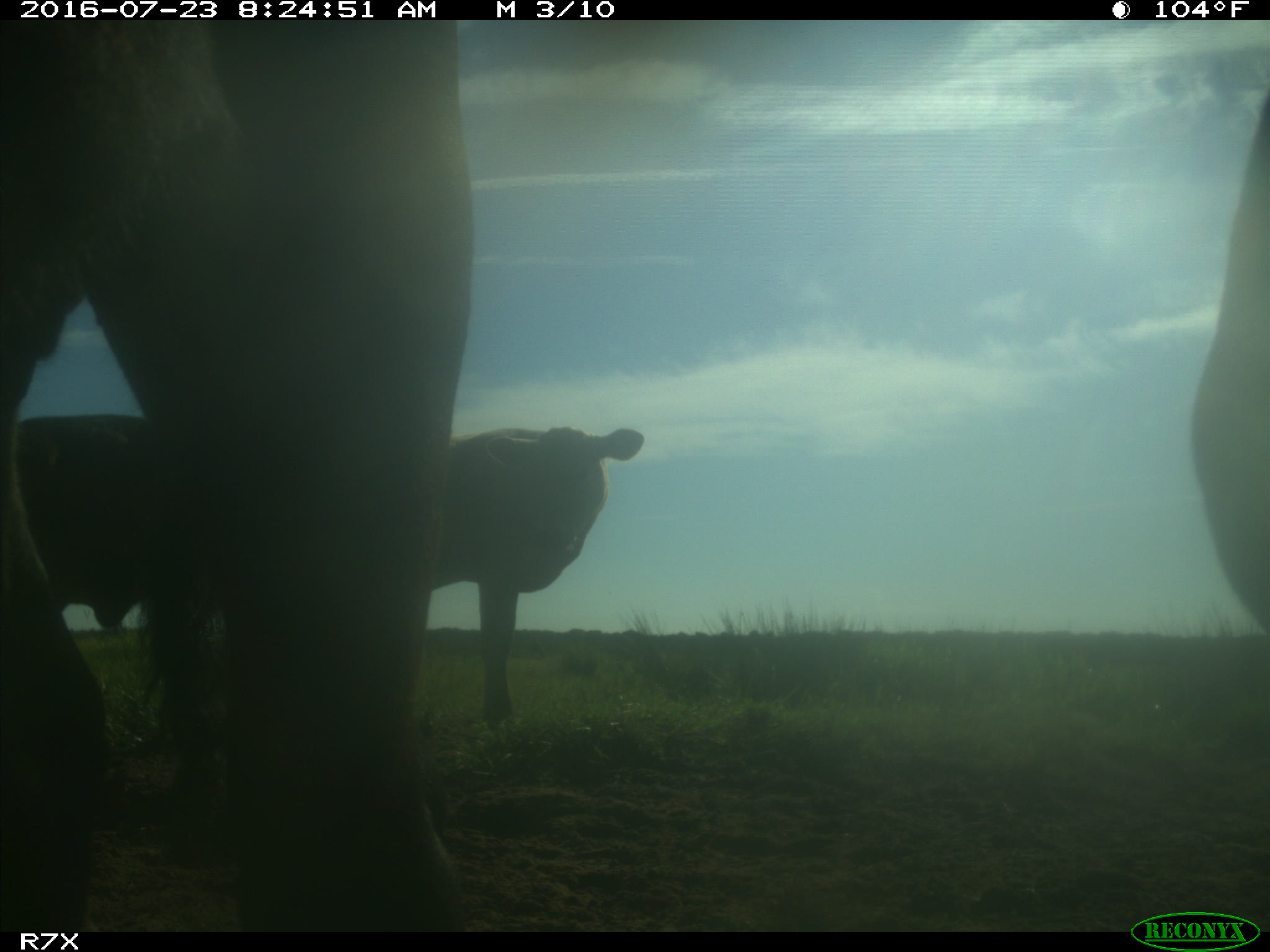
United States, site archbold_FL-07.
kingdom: Animalia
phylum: Chordata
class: Mammalia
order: Artiodactyla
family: Bovidae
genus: Bos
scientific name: Bos taurus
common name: domestic cow